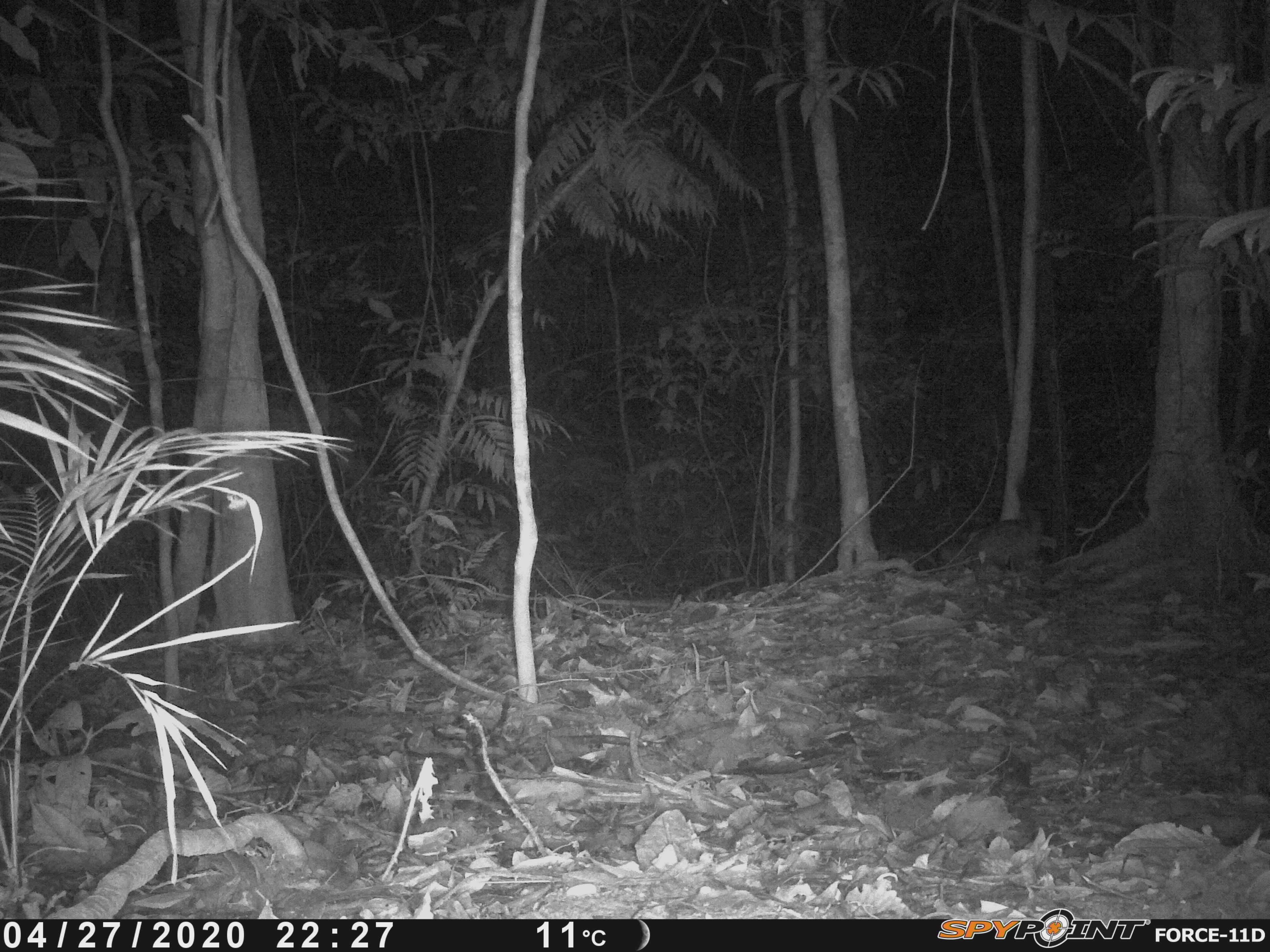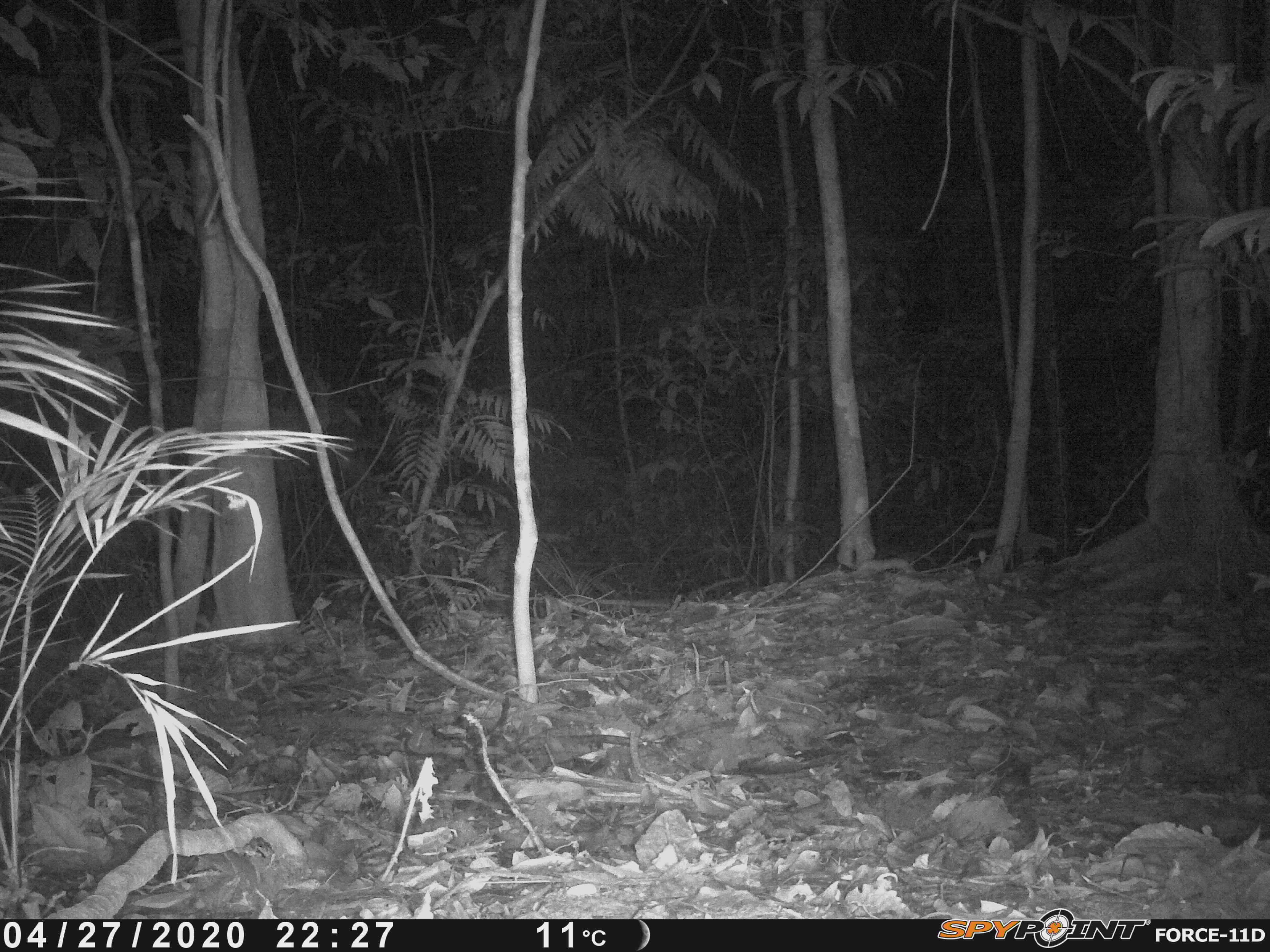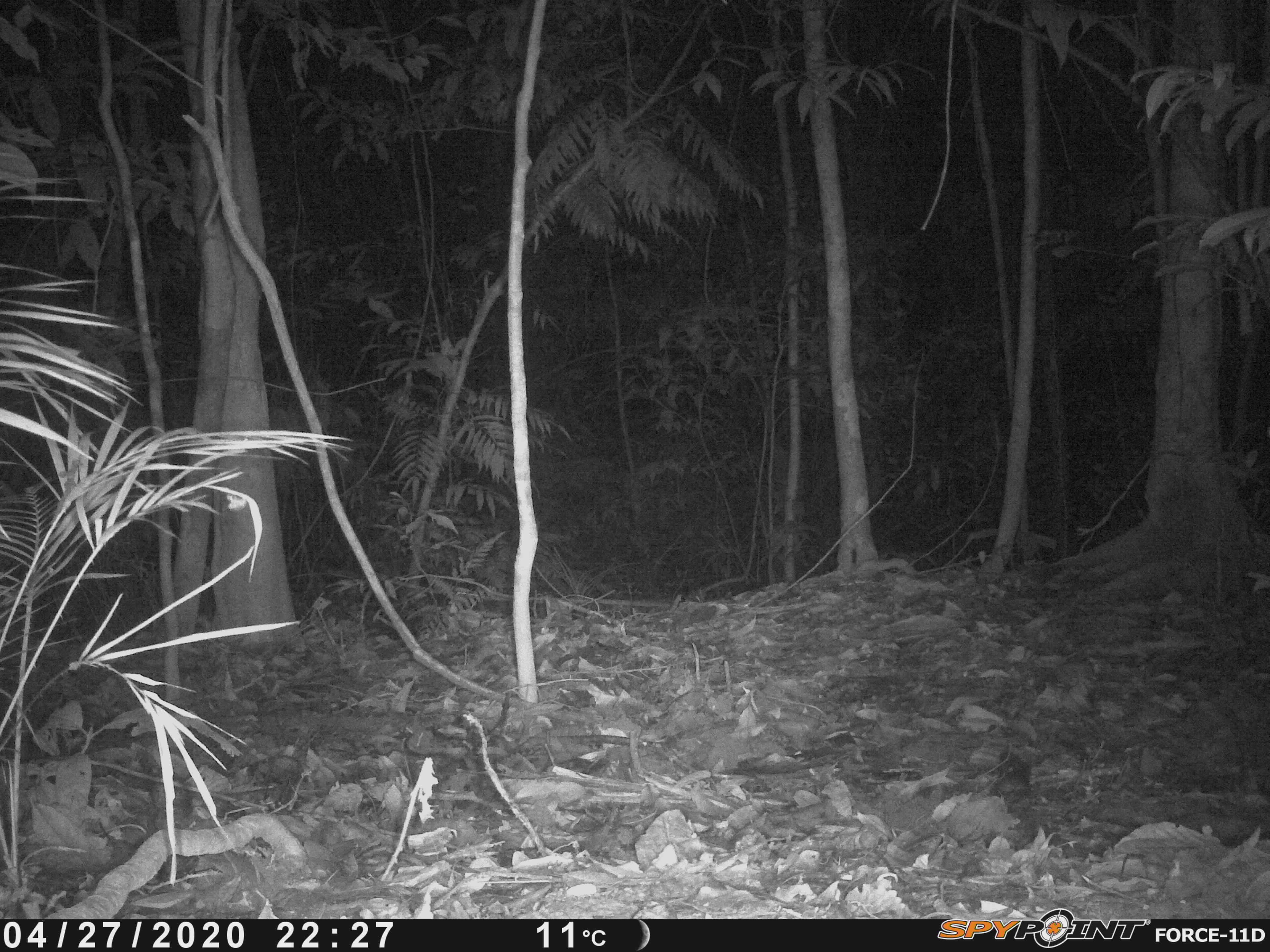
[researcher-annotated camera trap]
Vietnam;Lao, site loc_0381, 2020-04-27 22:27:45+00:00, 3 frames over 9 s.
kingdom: Animalia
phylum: Chordata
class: Mammalia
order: Carnivora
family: Mustelidae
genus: Melogale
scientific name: Melogale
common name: ferret badger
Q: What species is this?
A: Ferret badger (Melogale).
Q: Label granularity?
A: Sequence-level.